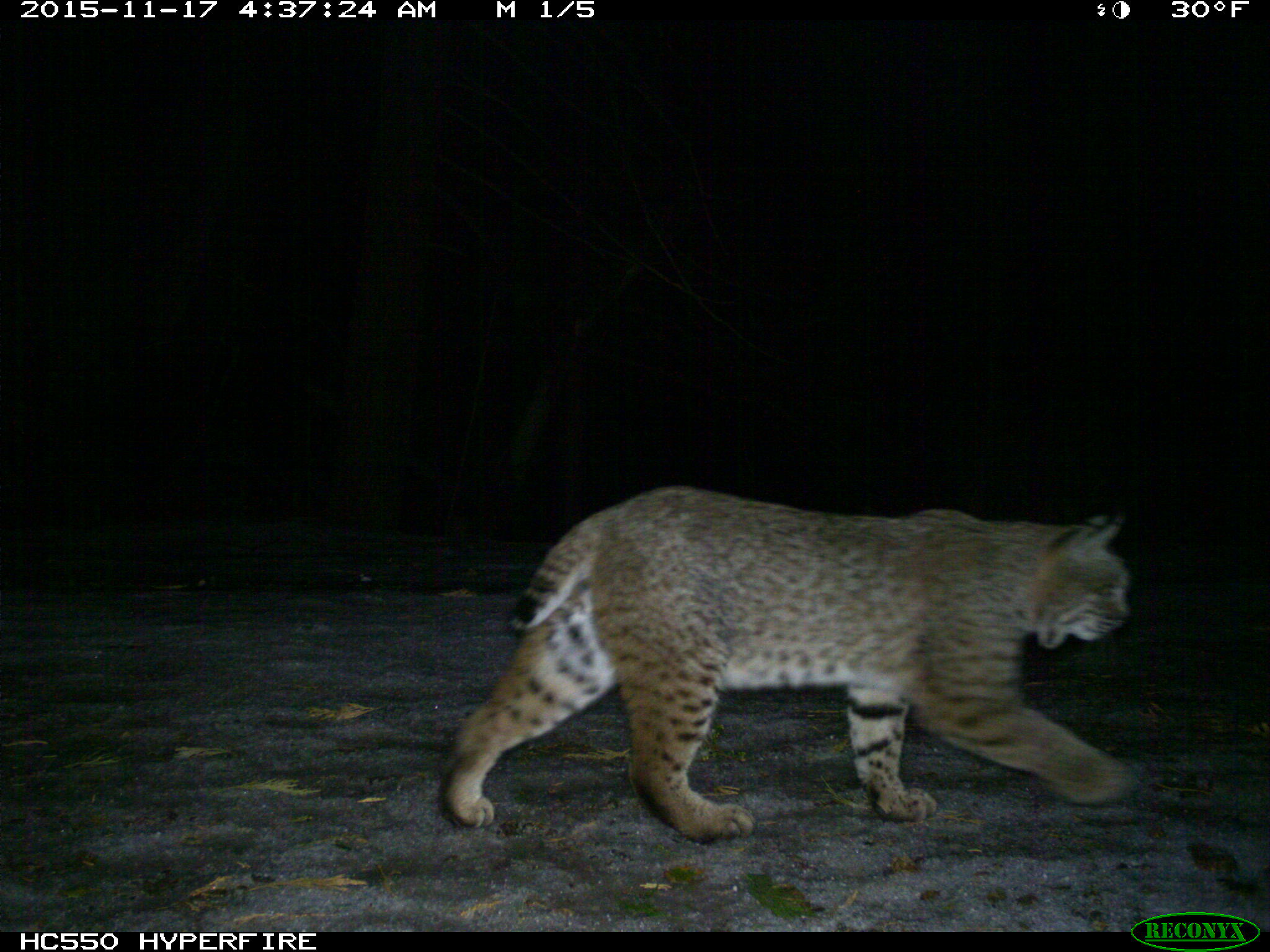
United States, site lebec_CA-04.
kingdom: Animalia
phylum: Chordata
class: Mammalia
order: Carnivora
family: Felidae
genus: Lynx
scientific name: Lynx rufus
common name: bobcat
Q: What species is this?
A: Lynx rufus (bobcat).